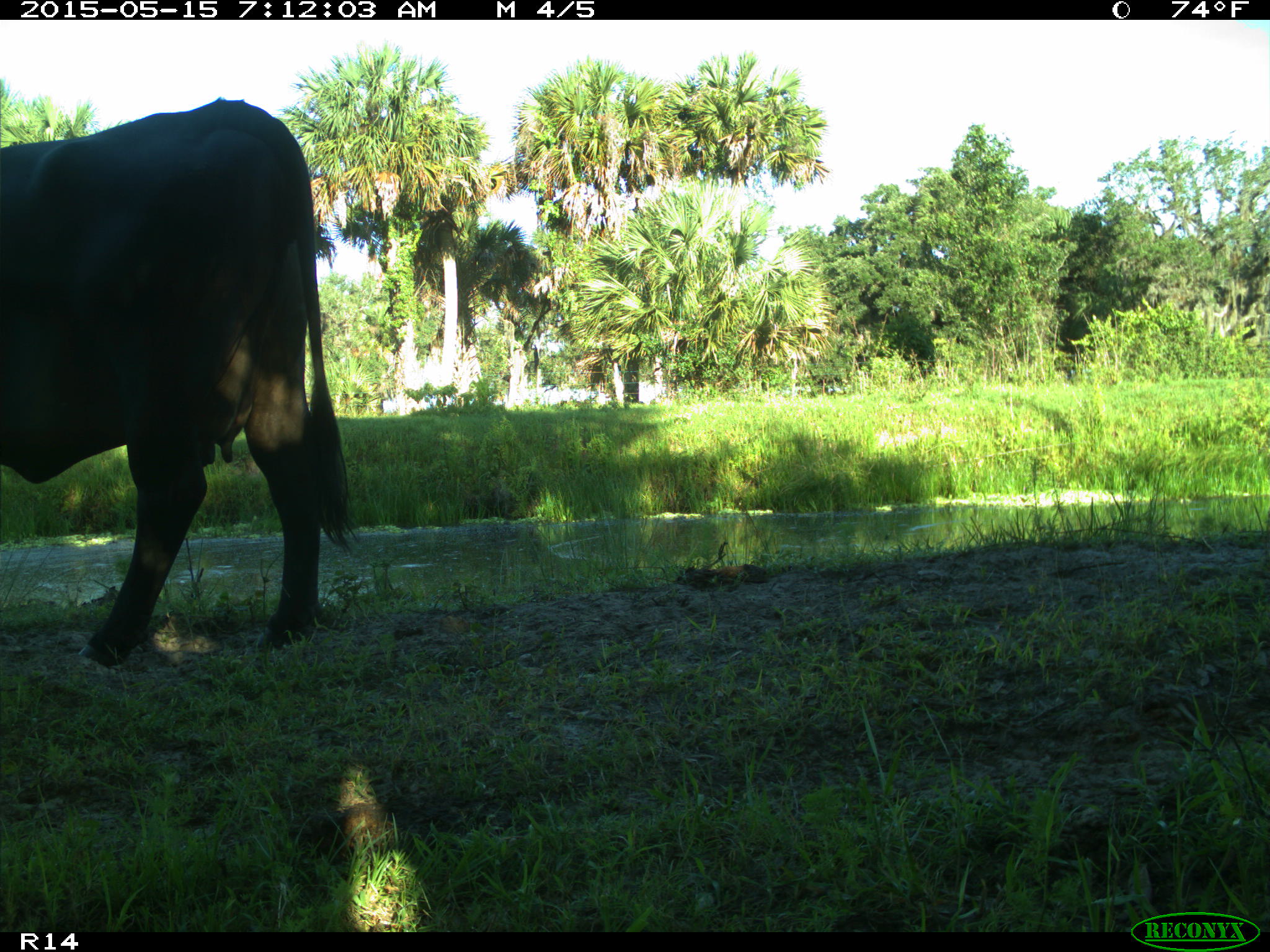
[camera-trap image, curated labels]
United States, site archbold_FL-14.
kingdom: Animalia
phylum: Chordata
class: Mammalia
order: Artiodactyla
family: Bovidae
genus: Bos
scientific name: Bos taurus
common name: domestic cow